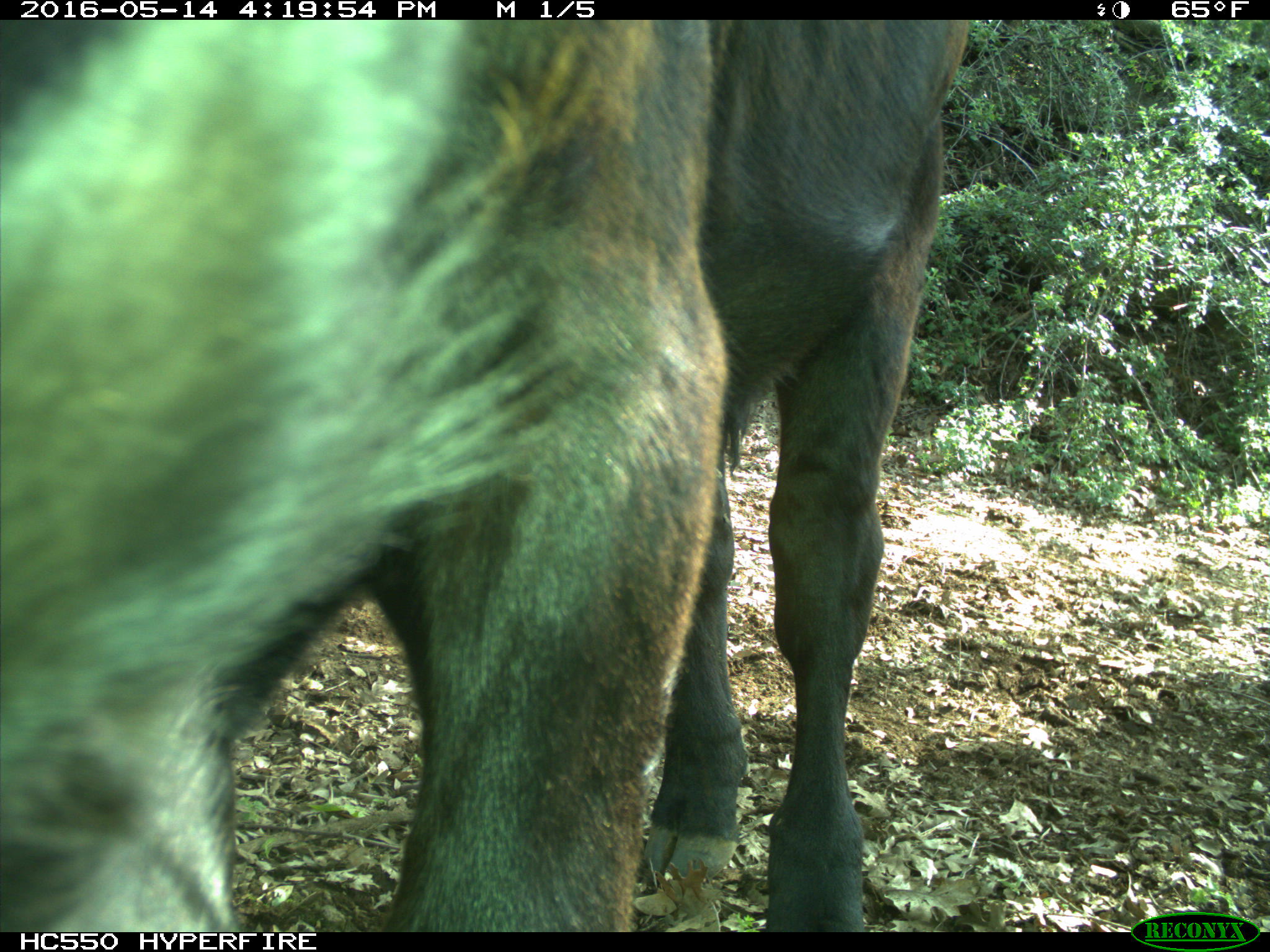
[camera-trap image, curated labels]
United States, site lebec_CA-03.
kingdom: Animalia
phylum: Chordata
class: Mammalia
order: Artiodactyla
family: Bovidae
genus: Bos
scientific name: Bos taurus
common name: domestic cow